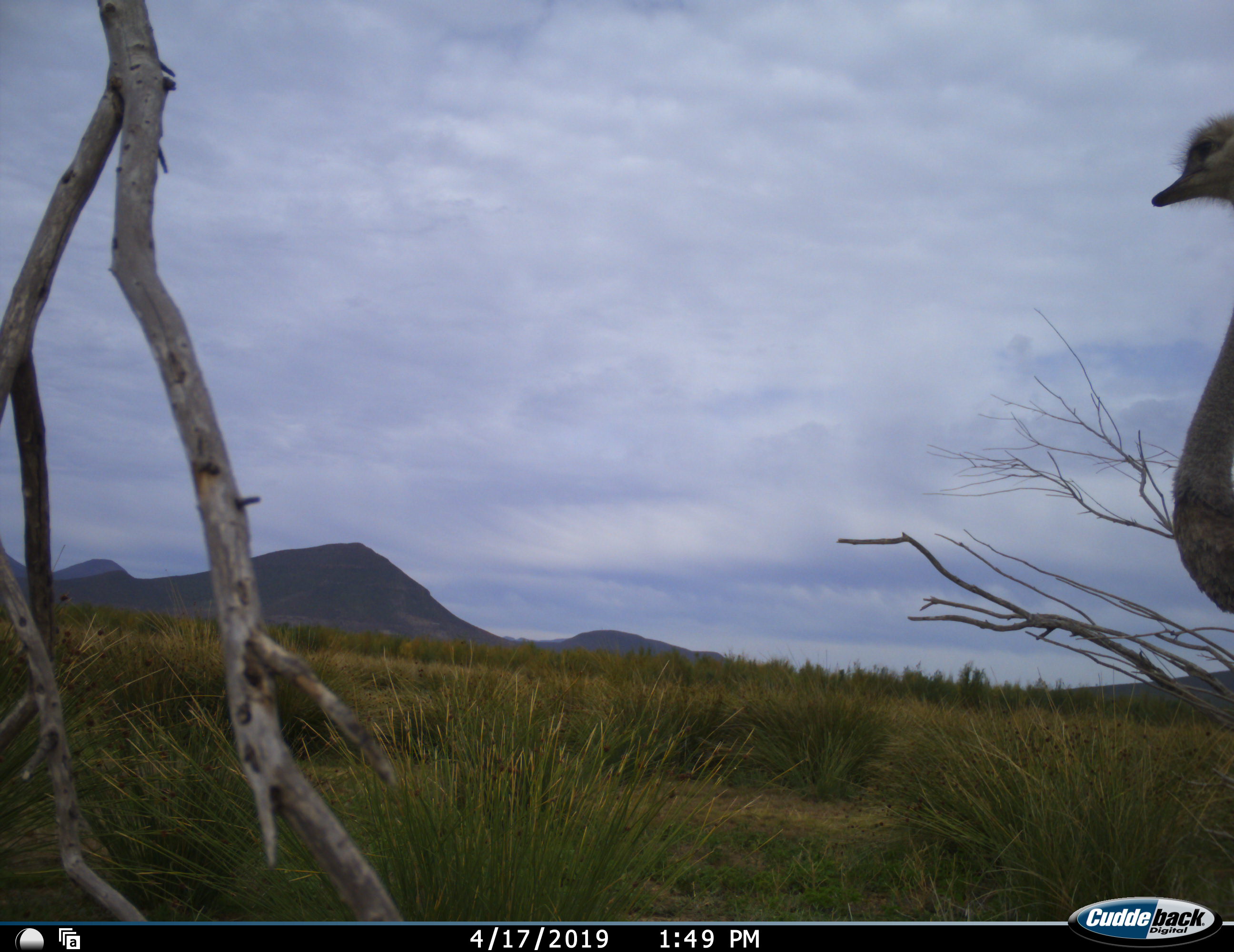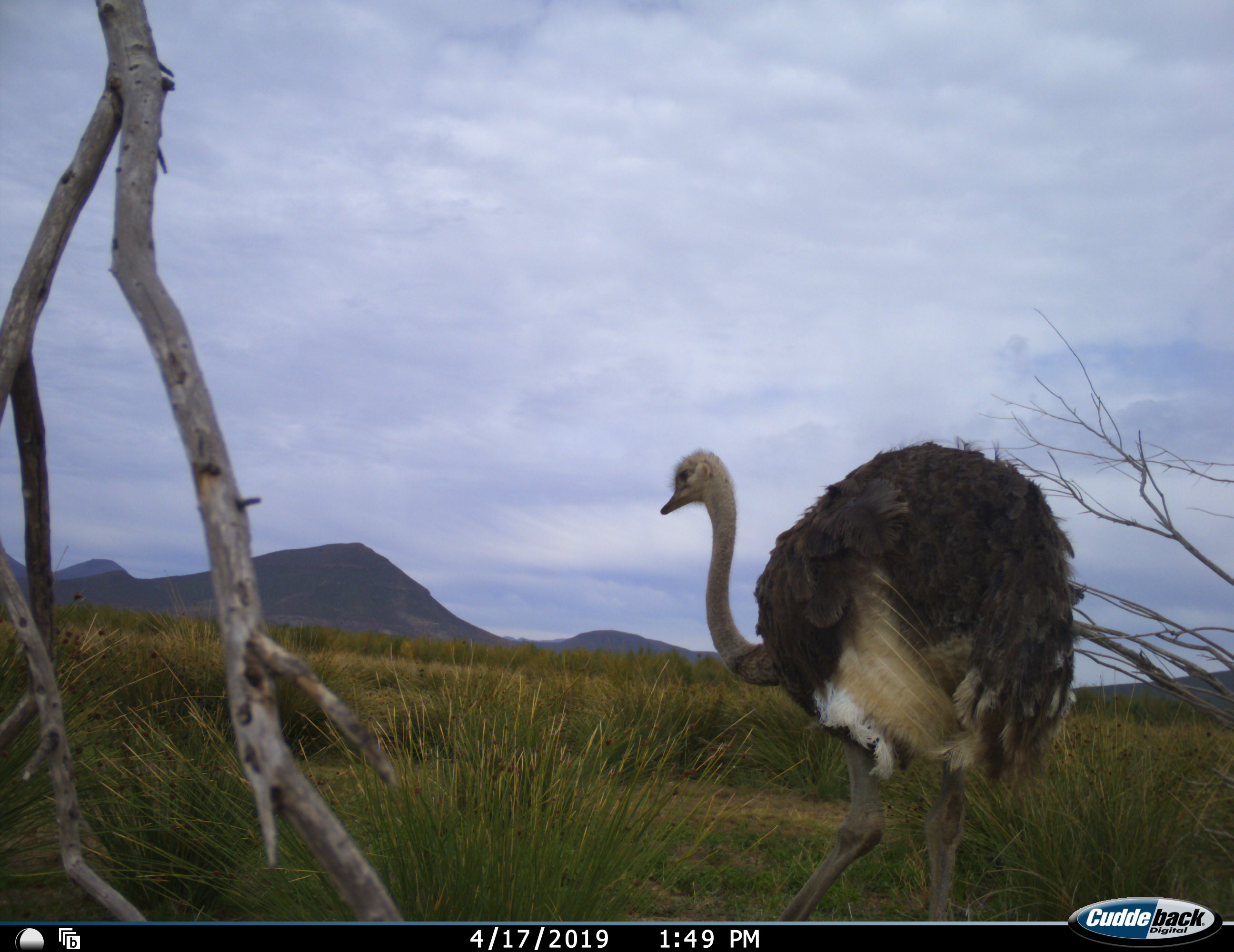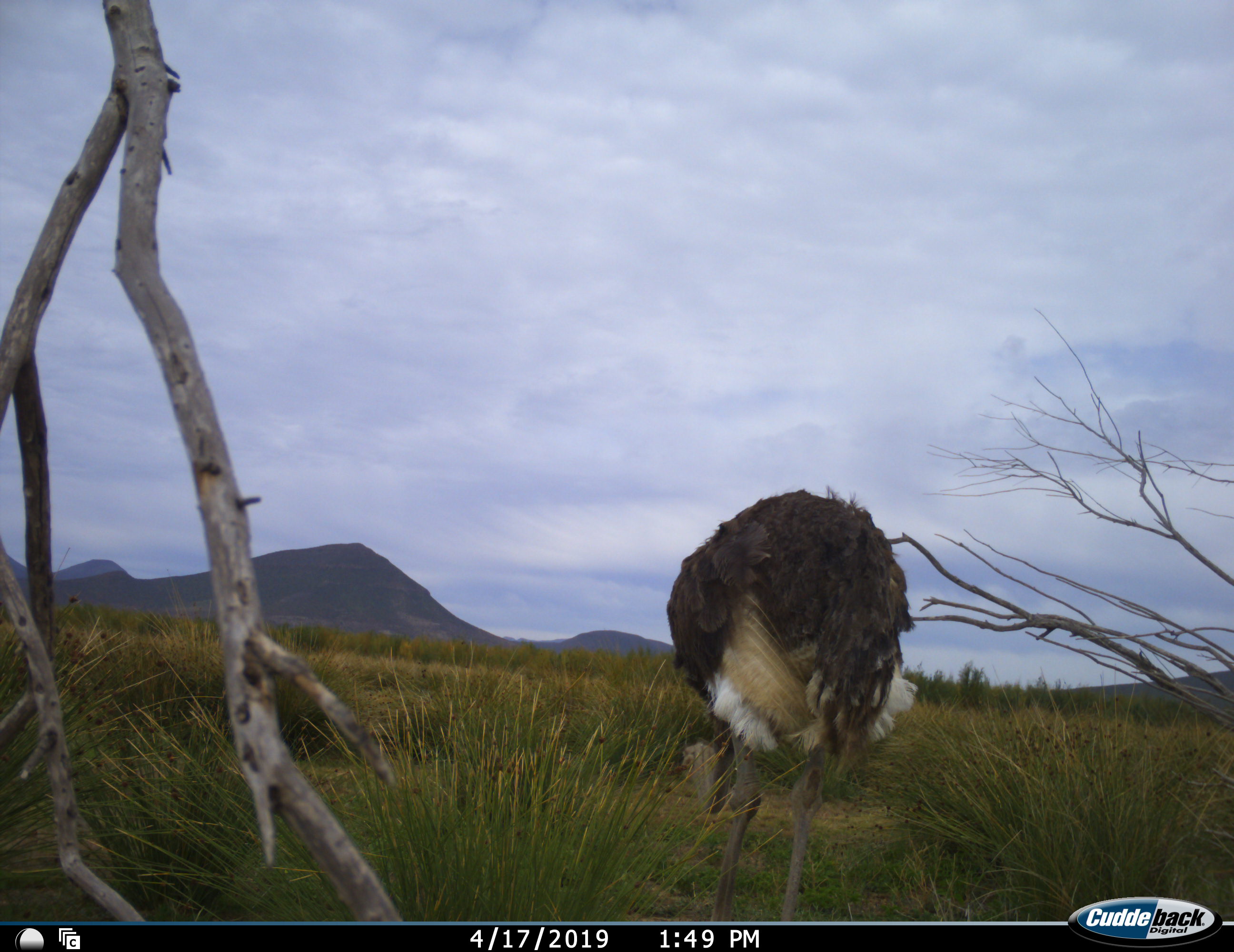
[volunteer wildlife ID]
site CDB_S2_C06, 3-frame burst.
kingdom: Animalia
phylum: Chordata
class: Aves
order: Struthioniformes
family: Struthionidae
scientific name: Struthionidae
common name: ostrich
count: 1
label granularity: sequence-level